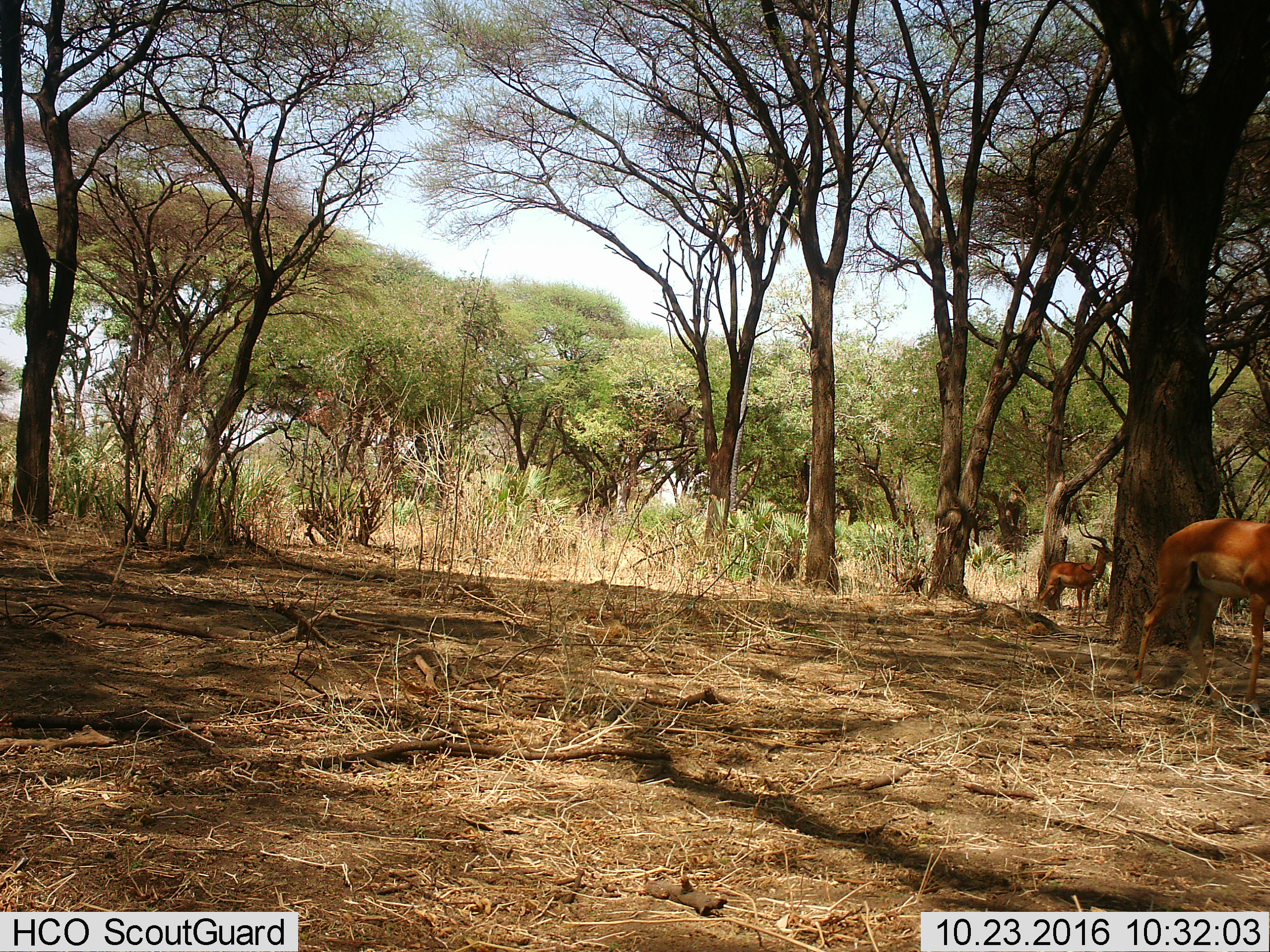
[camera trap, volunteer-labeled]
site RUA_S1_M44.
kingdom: Animalia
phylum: Chordata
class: Mammalia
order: Artiodactyla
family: Bovidae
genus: Aepyceros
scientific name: Aepyceros melampus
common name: impala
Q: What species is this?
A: Impala (Aepyceros melampus).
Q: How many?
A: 2.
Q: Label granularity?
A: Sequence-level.